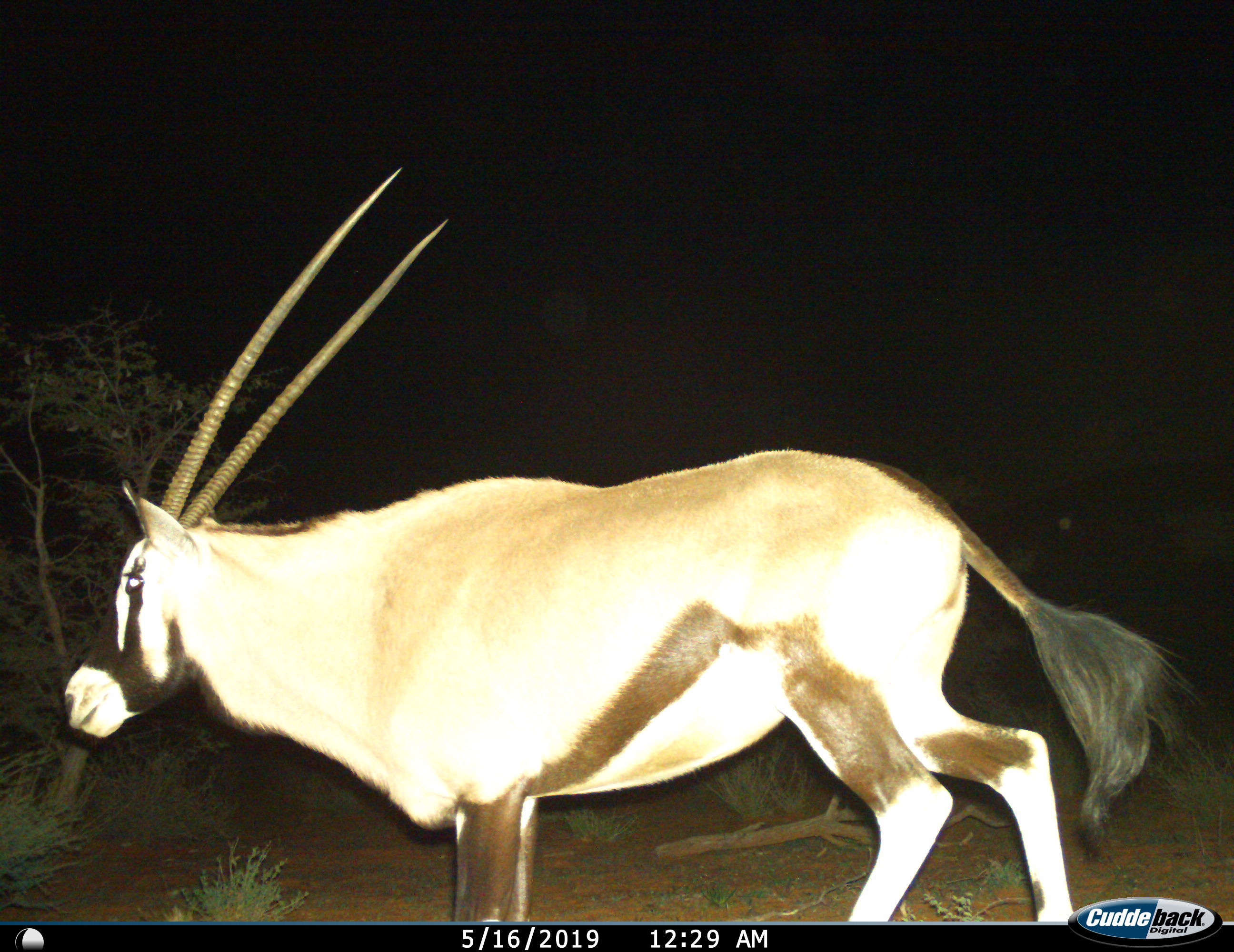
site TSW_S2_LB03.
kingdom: Animalia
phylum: Chordata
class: Mammalia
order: Artiodactyla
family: Bovidae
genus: Oryx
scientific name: Oryx gazella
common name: gemsbok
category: oryx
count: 1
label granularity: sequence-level